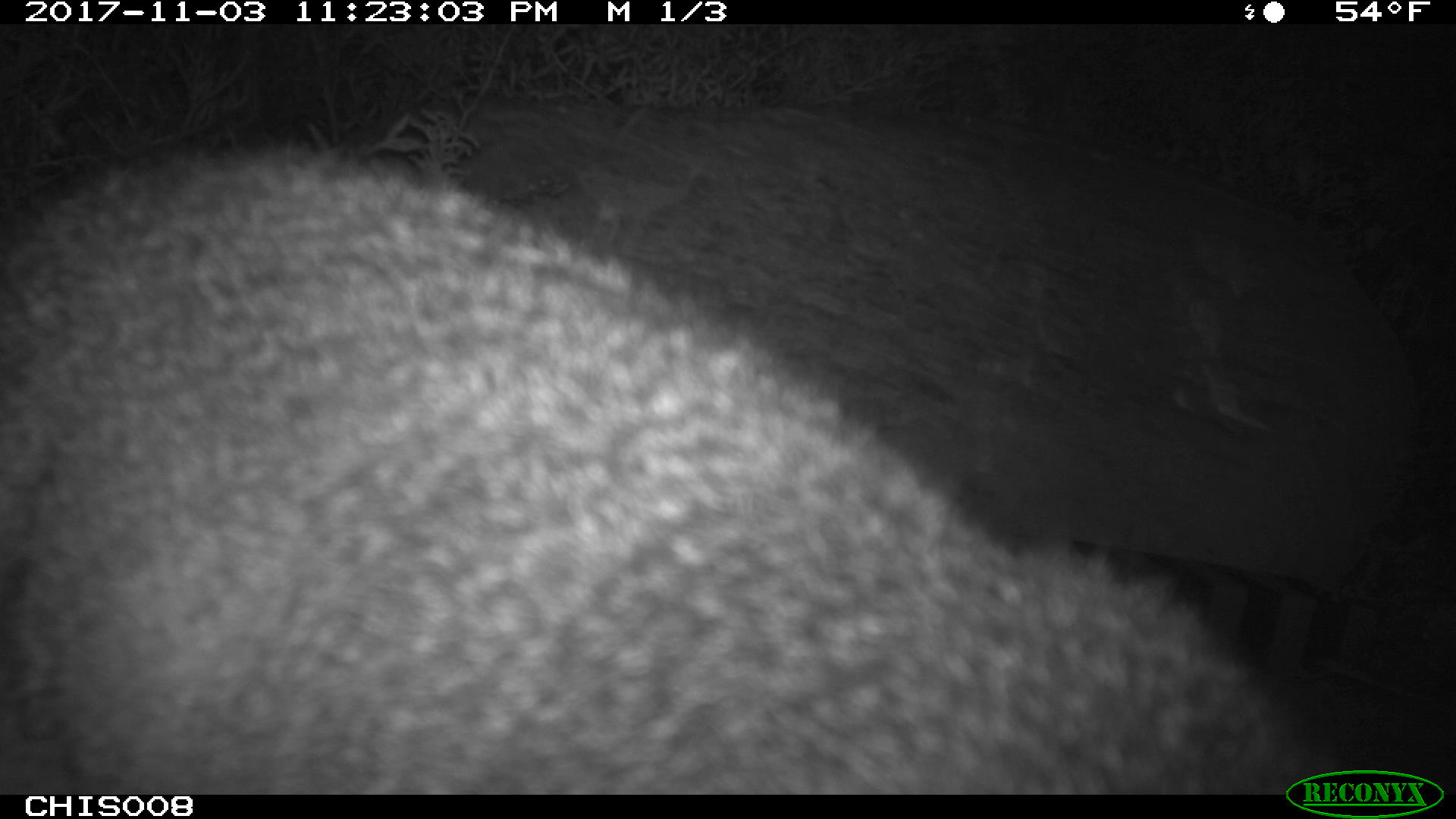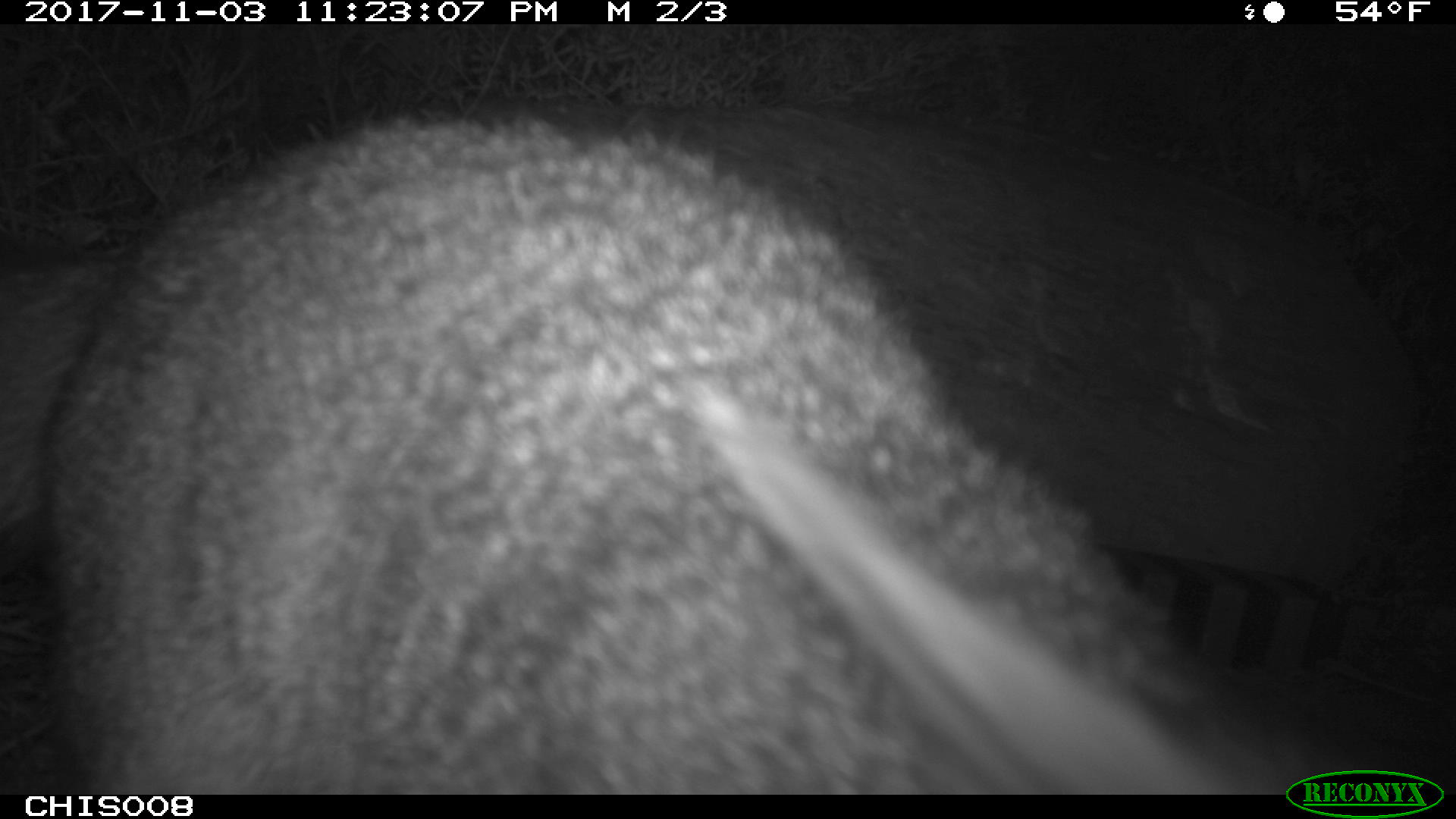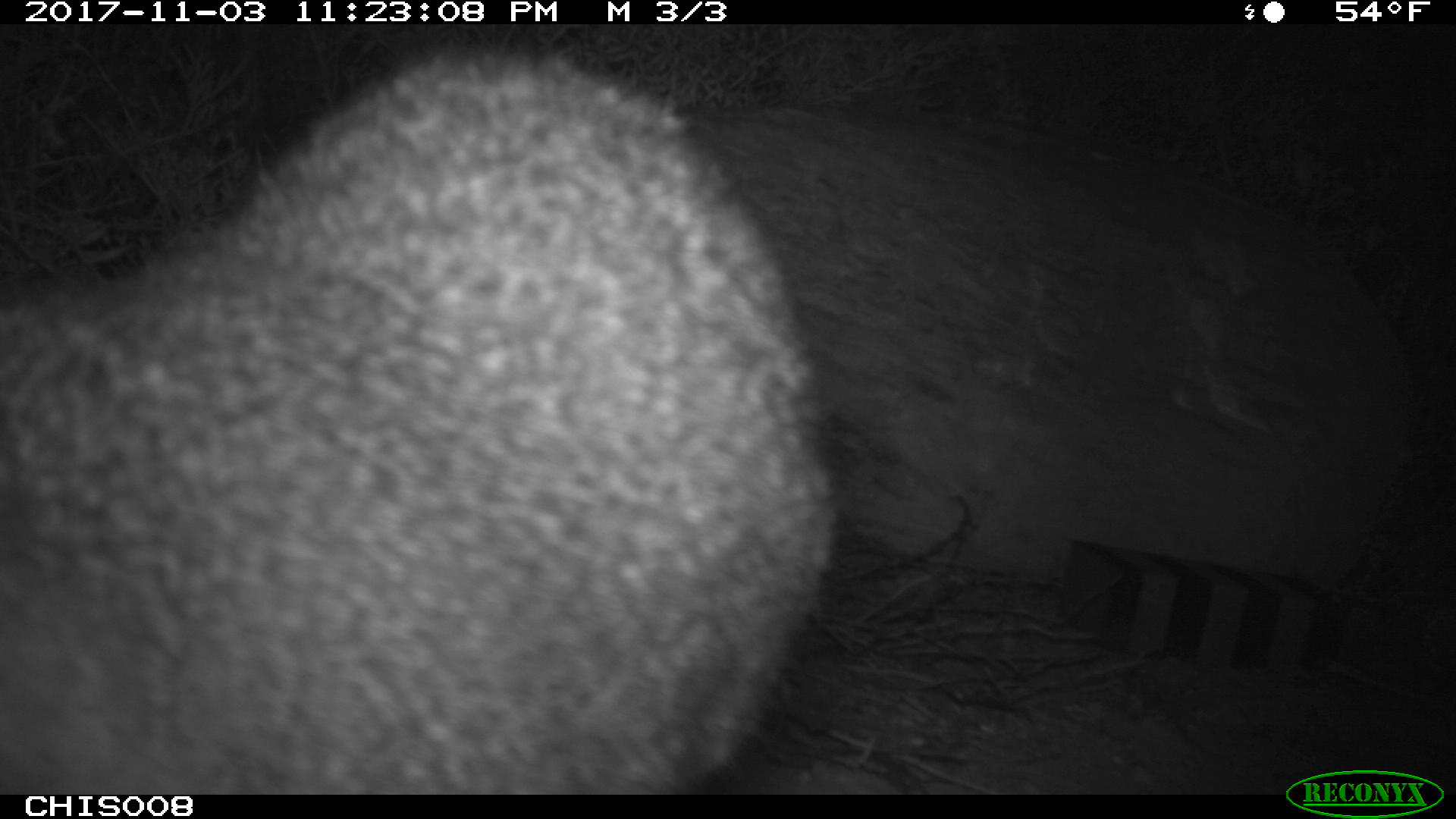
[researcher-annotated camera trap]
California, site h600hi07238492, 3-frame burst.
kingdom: Animalia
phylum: Chordata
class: Mammalia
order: Carnivora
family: Canidae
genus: Urocyon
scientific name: Urocyon littoralis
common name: island fox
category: fox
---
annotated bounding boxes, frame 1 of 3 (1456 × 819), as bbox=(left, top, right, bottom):
fox: bbox=(0, 142, 1351, 793)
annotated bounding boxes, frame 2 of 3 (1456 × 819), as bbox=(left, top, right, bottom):
fox: bbox=(44, 108, 1367, 791)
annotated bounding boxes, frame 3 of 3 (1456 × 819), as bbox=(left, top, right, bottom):
fox: bbox=(0, 46, 841, 793)